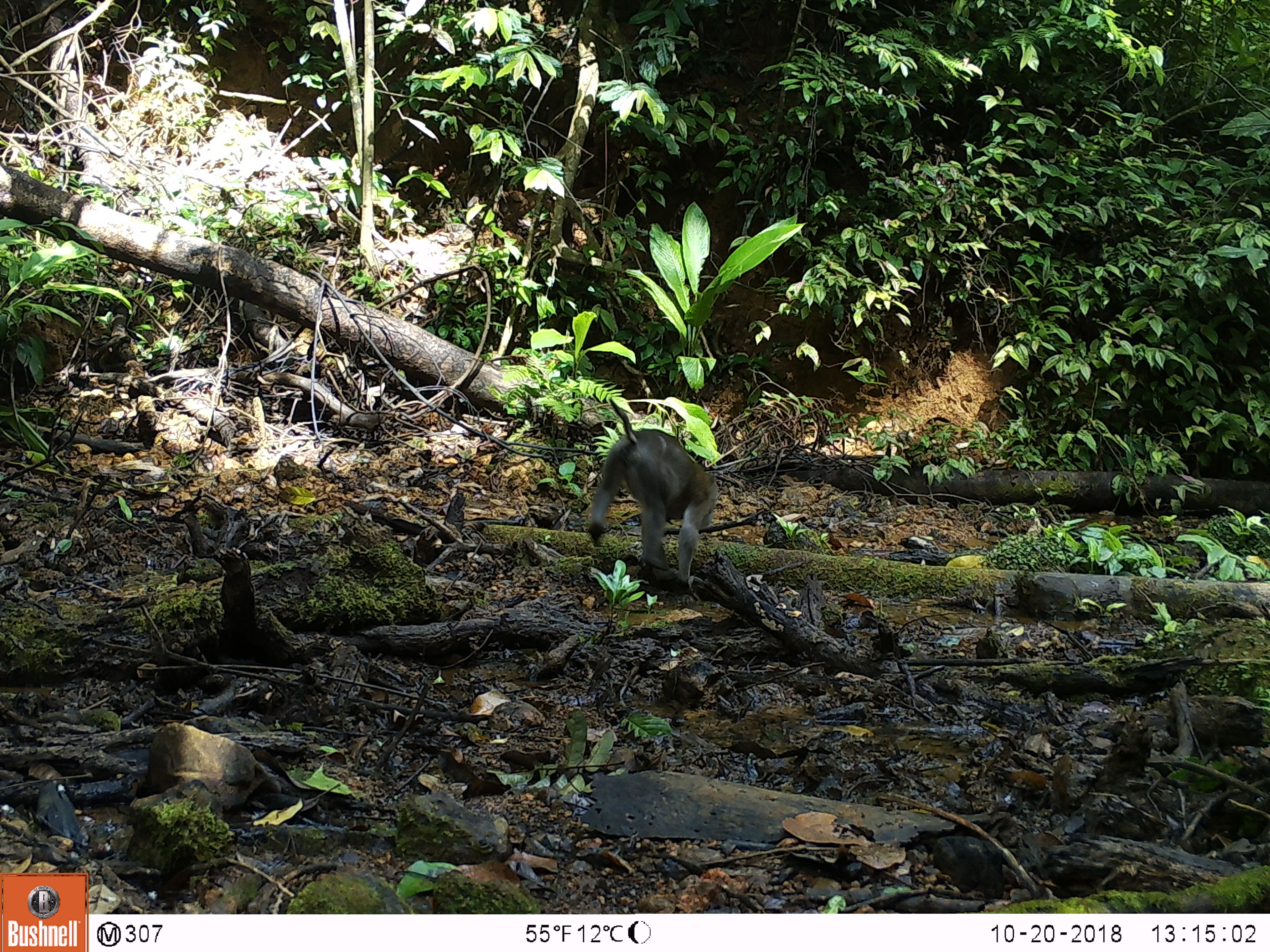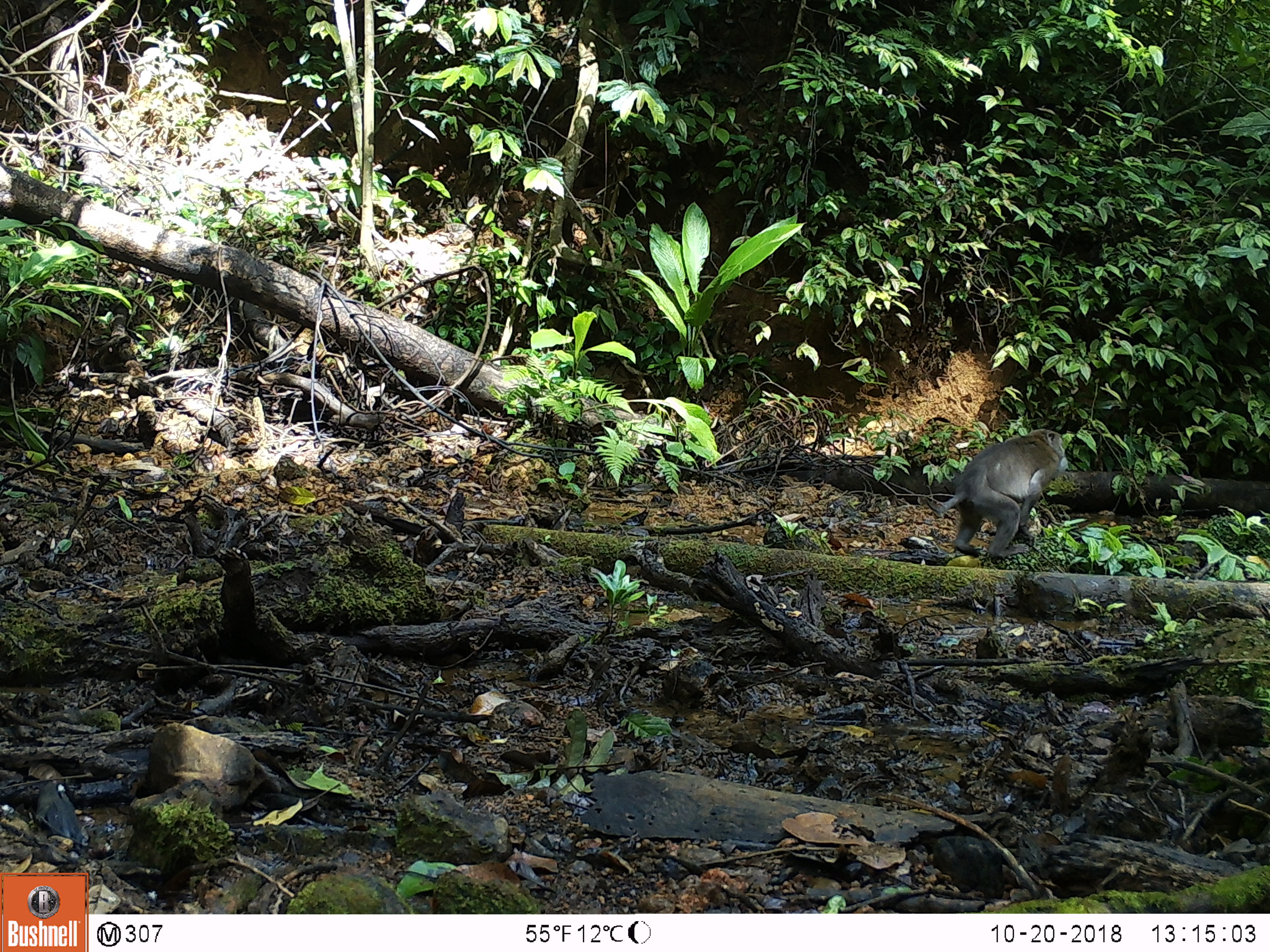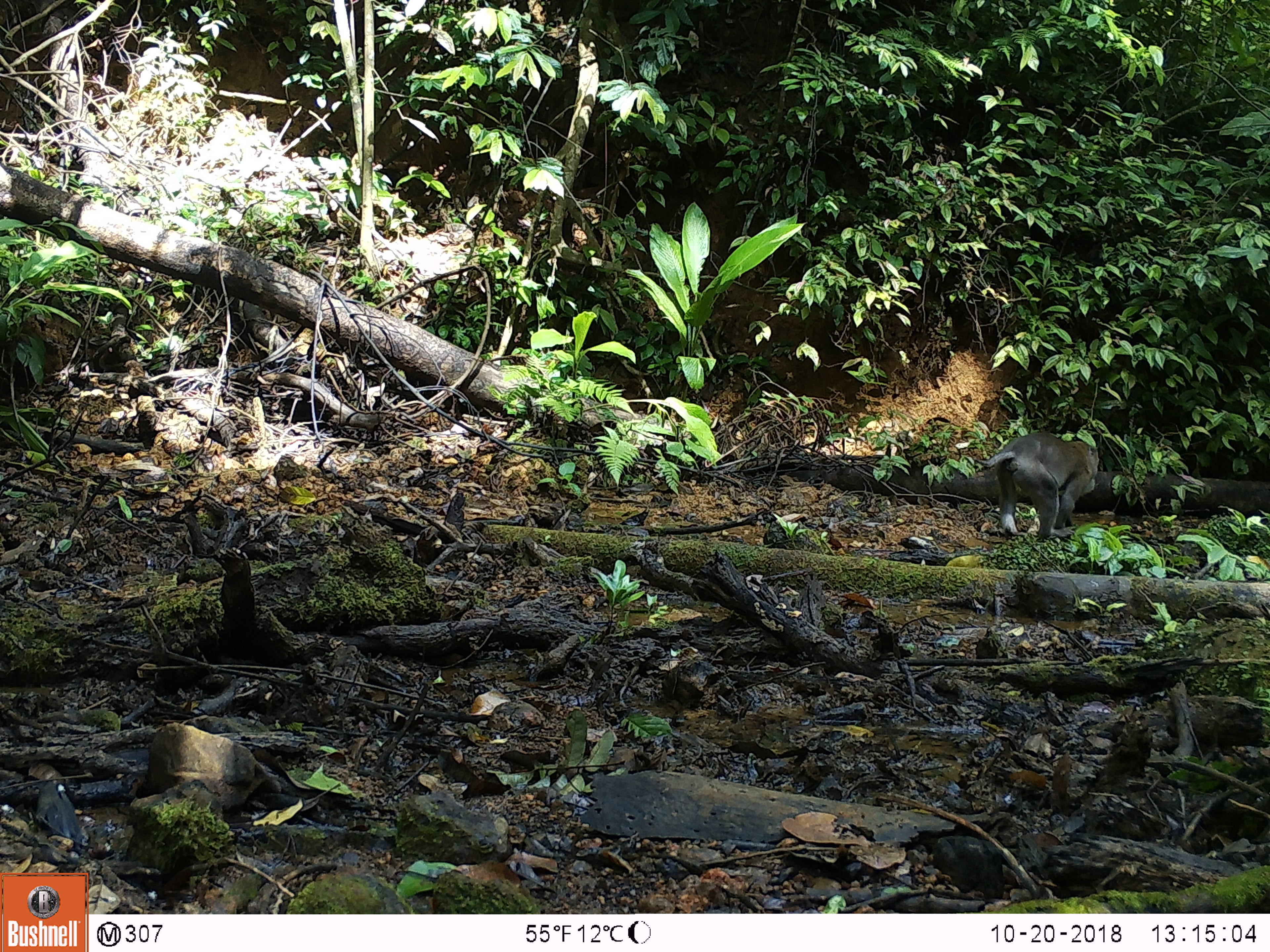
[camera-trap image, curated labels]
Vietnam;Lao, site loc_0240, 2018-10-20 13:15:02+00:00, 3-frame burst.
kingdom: Animalia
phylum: Chordata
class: Mammalia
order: Primates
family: Cercopithecidae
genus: Macaca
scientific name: Macaca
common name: macaques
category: assam or rhesus macaque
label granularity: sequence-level